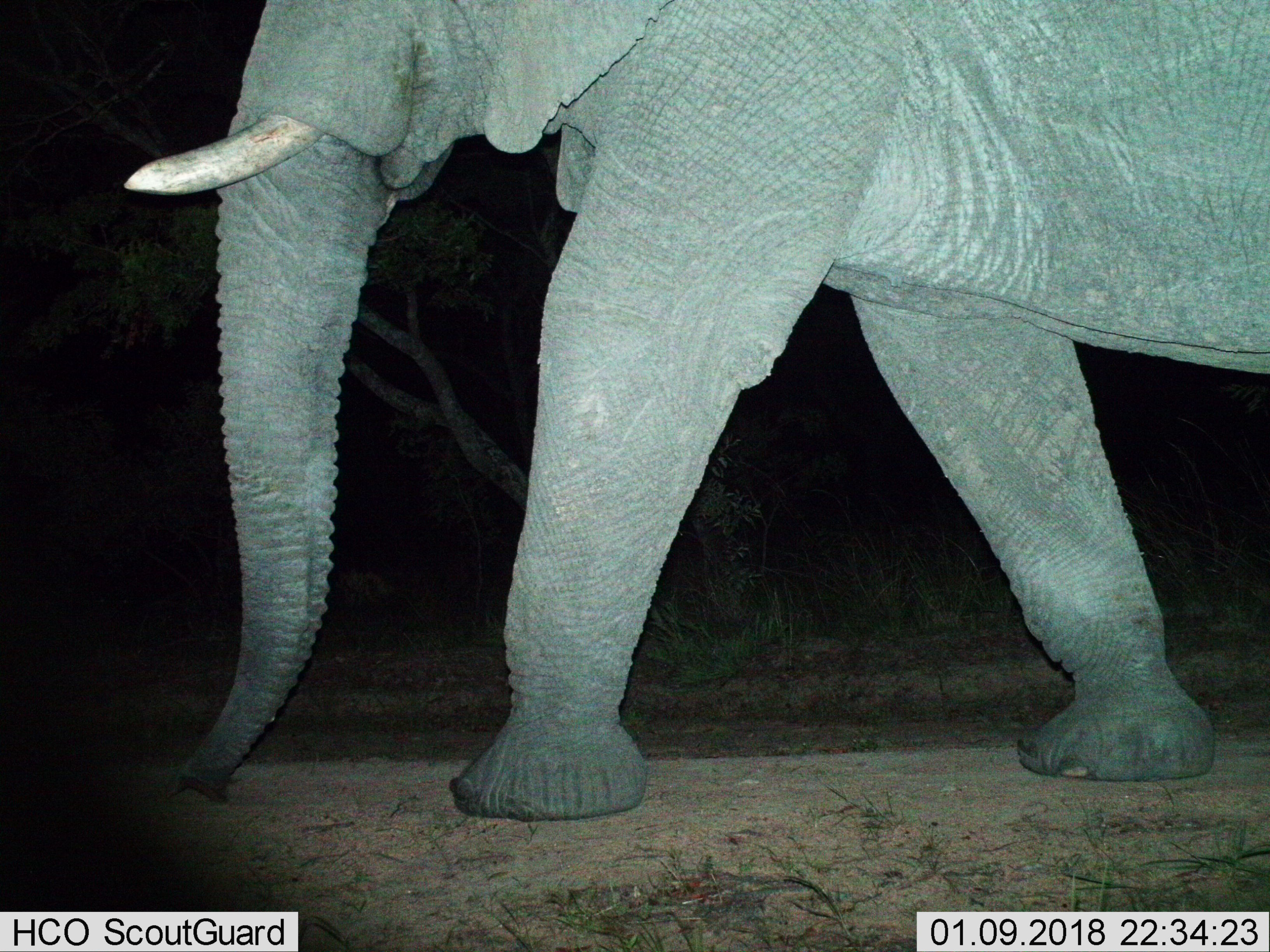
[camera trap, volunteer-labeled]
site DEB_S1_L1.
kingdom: Animalia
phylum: Chordata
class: Mammalia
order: Proboscidea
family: Elephantidae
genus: Loxodonta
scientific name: Loxodonta africana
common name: african bush elephant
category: elephant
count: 1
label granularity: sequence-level